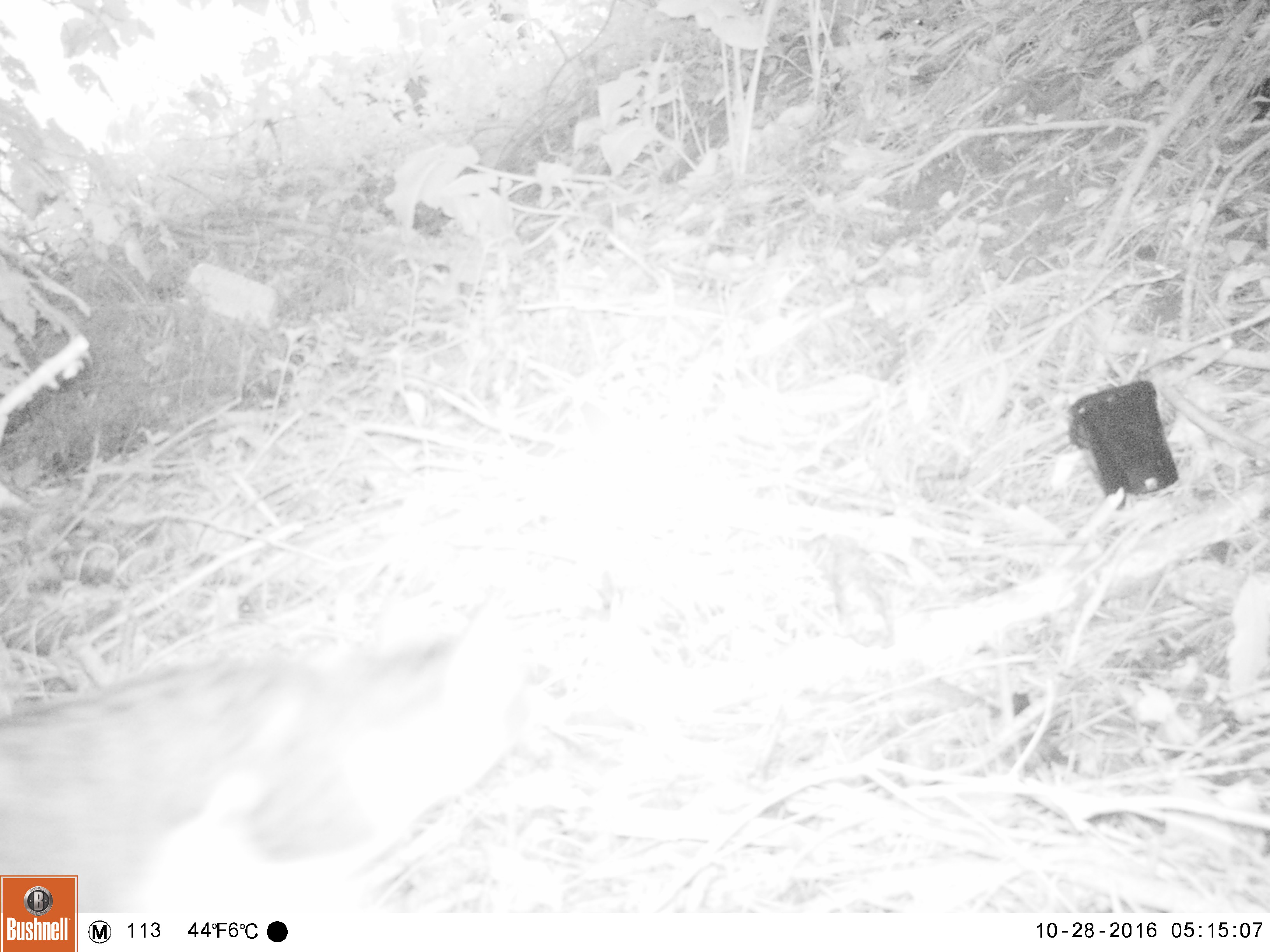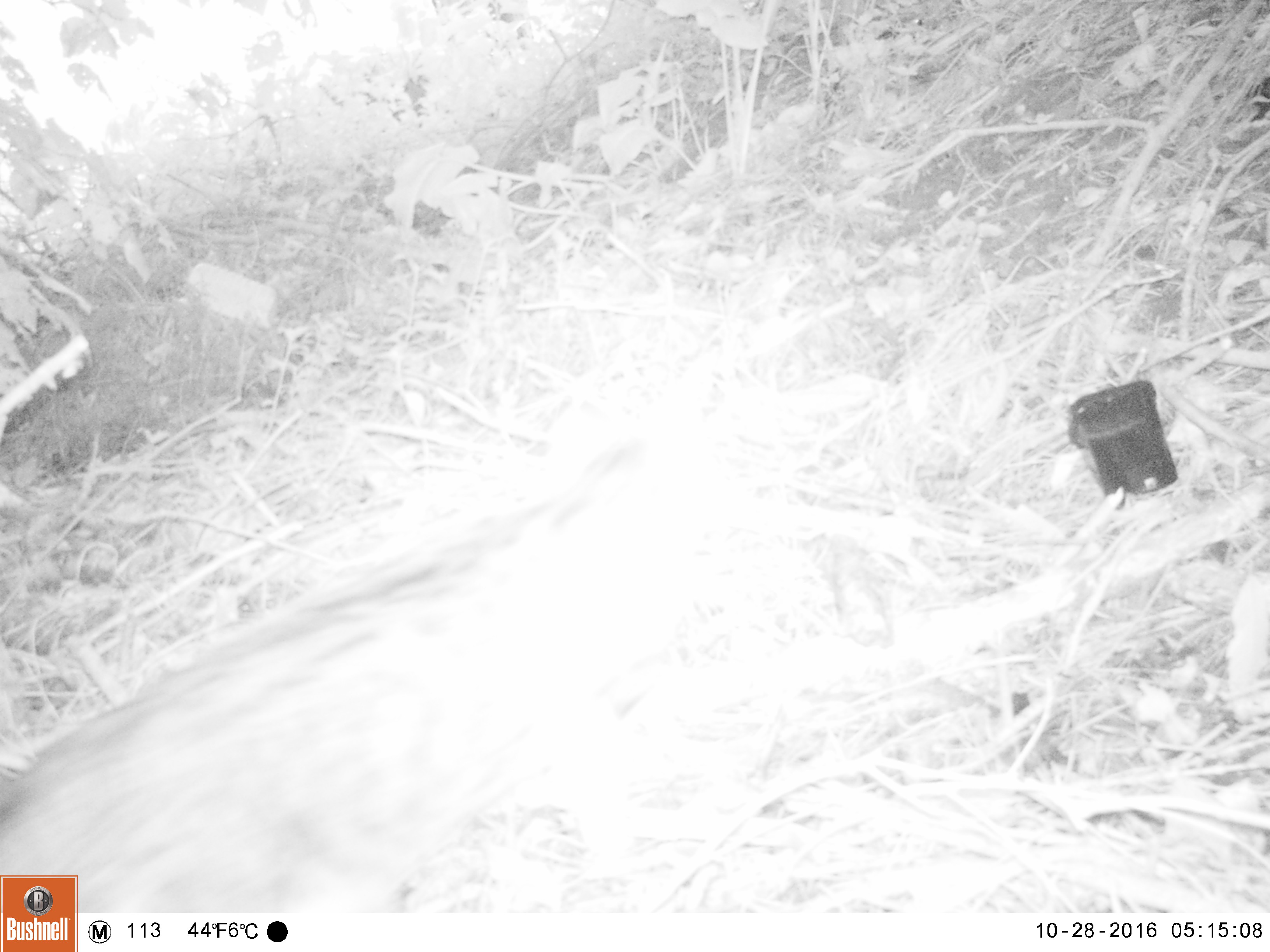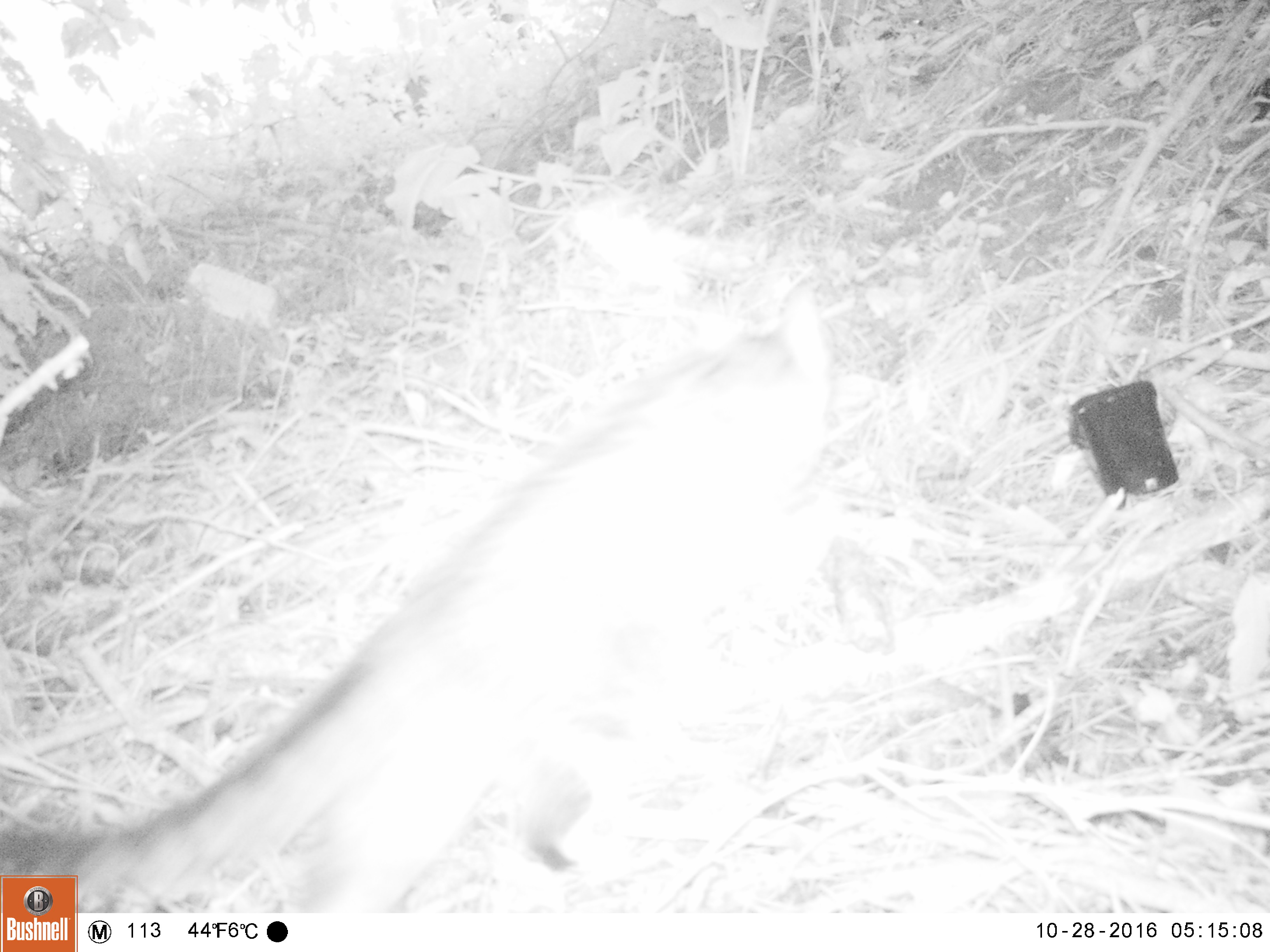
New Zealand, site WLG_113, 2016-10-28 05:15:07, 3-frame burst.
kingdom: Animalia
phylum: Chordata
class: Mammalia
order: Carnivora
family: Felidae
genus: Felis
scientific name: Felis catus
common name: domestic cat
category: cat